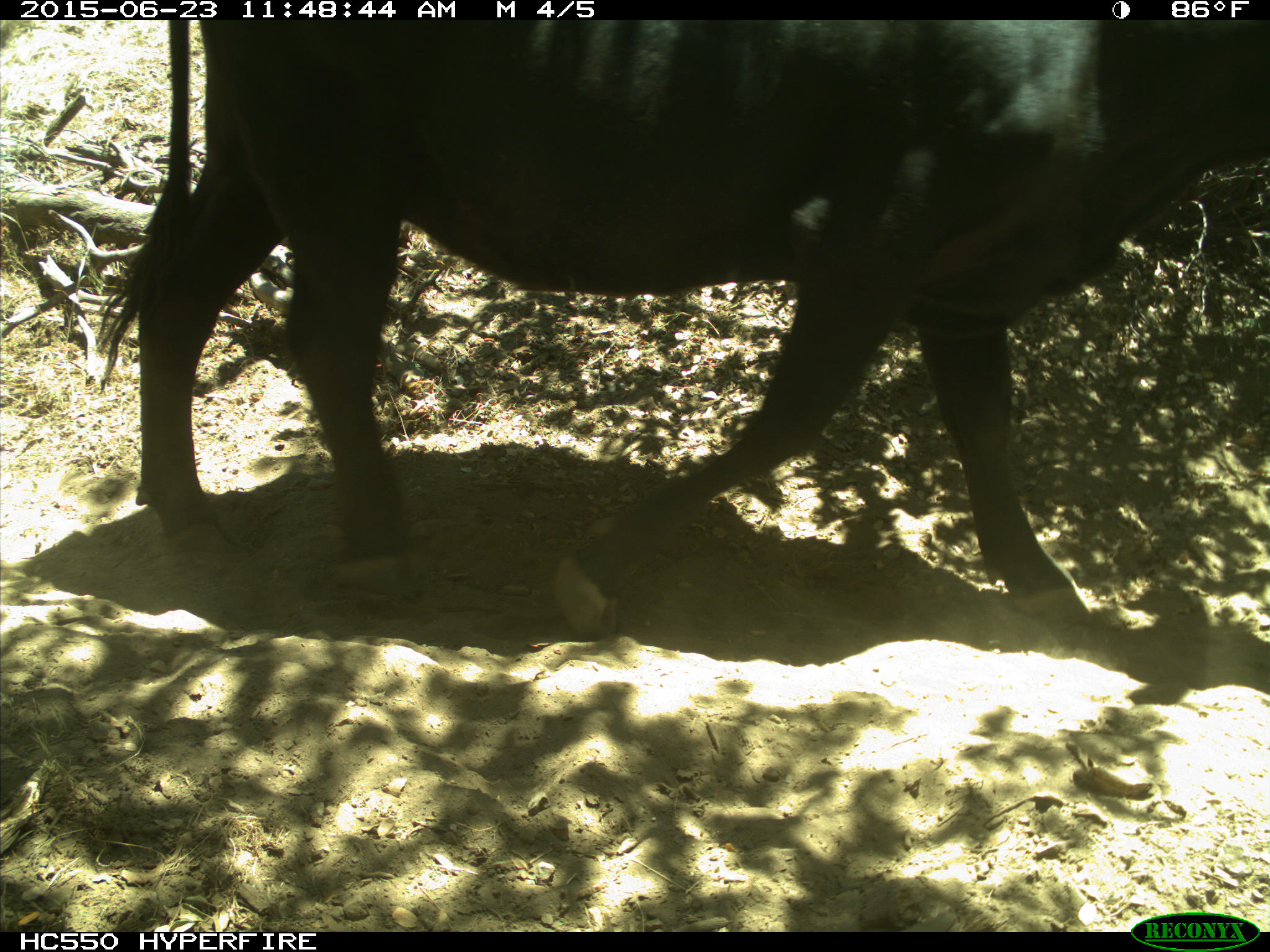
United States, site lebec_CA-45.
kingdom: Animalia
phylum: Chordata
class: Mammalia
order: Artiodactyla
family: Bovidae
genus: Bos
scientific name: Bos taurus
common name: domestic cow